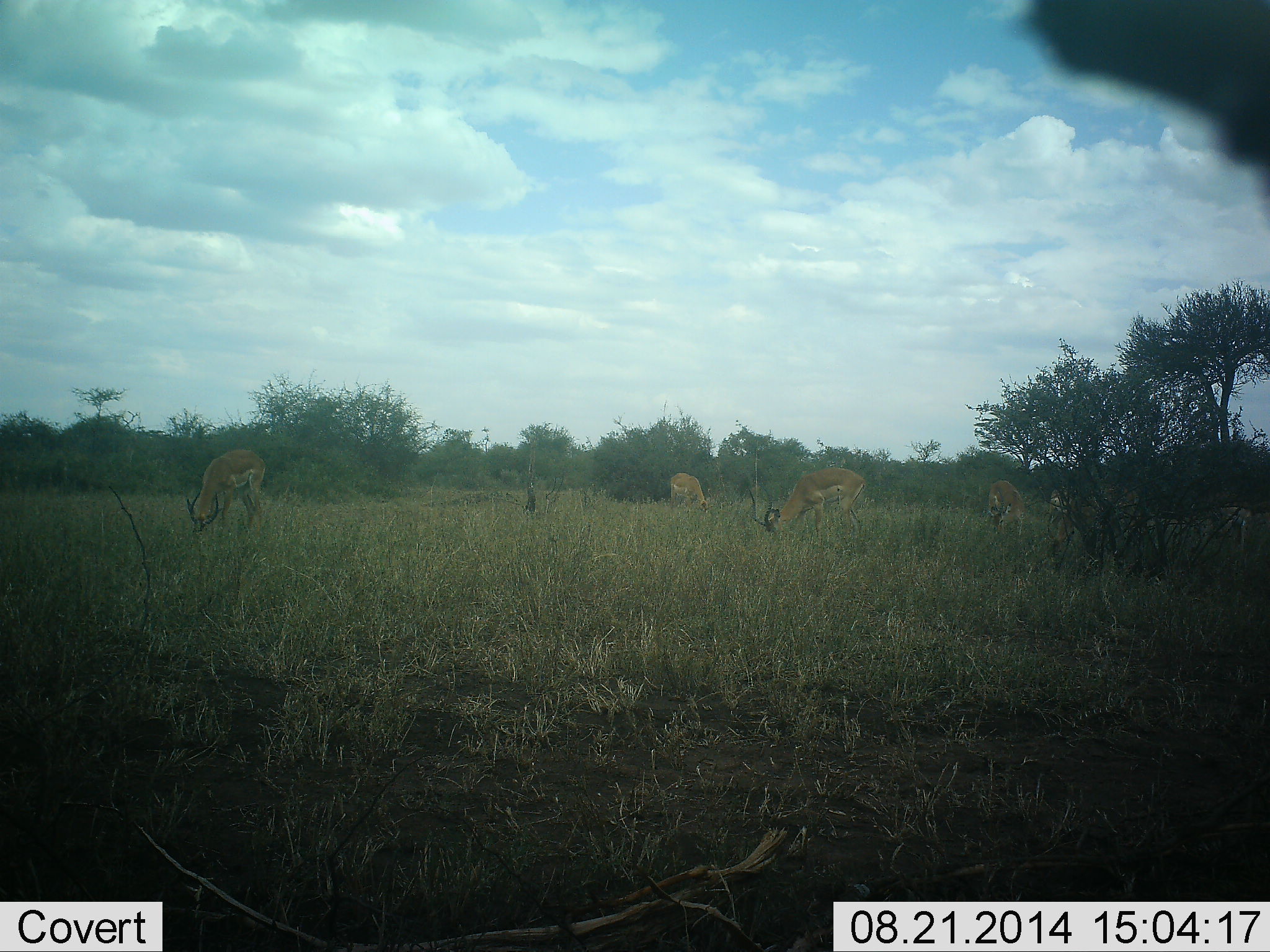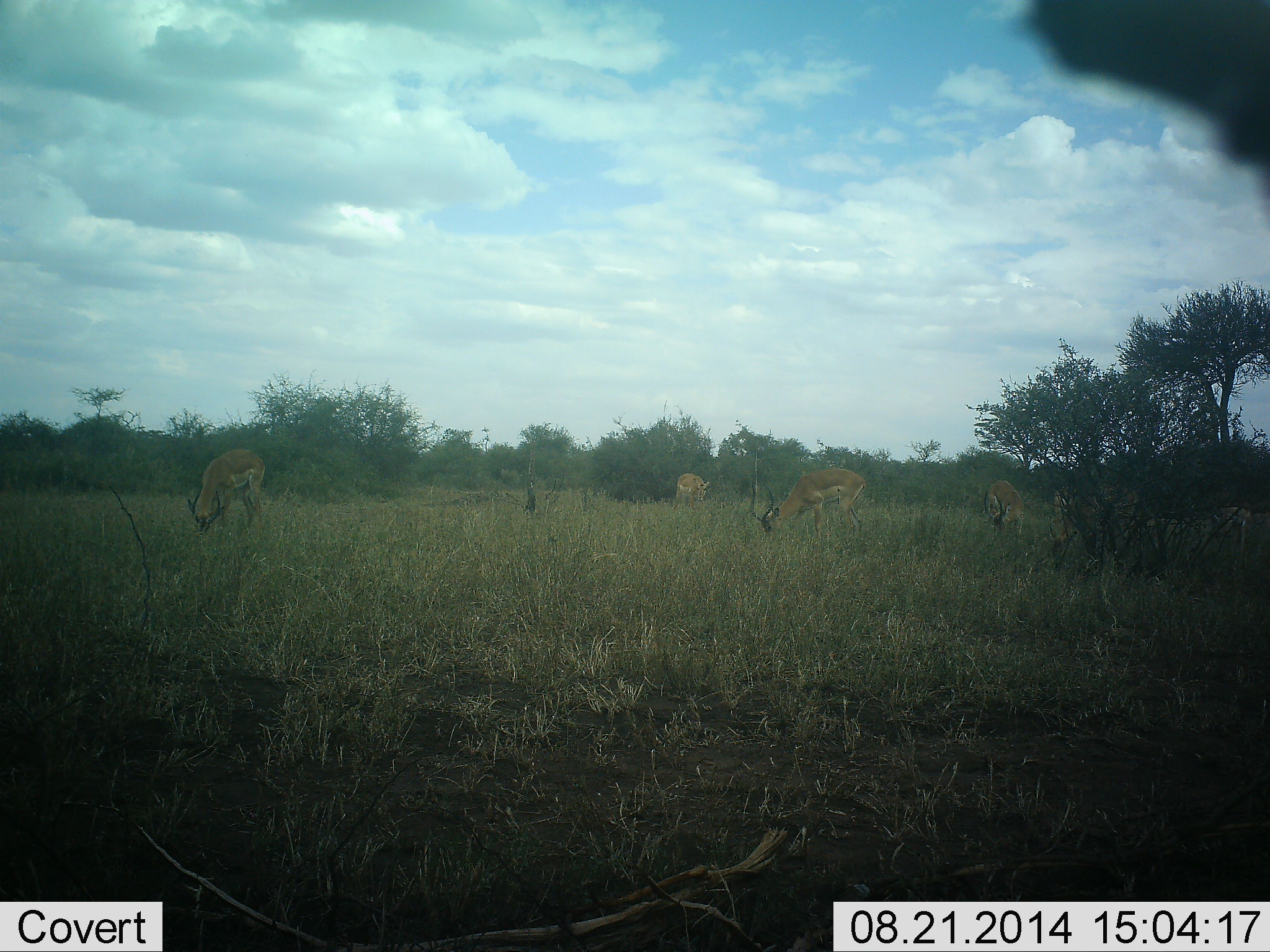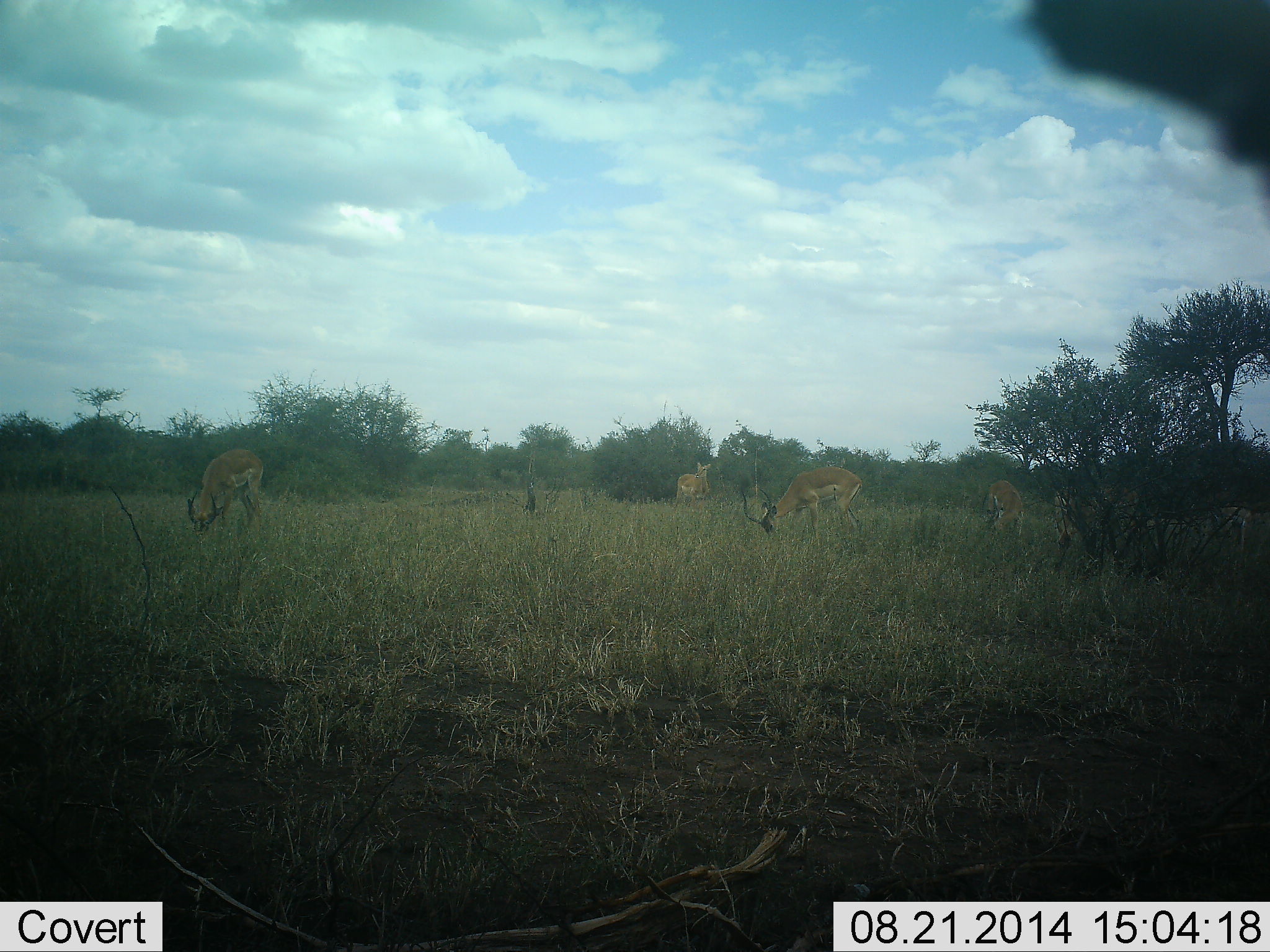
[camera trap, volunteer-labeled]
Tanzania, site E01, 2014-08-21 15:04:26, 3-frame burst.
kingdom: Animalia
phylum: Chordata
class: Mammalia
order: Artiodactyla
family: Bovidae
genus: Aepyceros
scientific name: Aepyceros melampus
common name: impala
Impala (Aepyceros melampus), count 5. Behavior (volunteer vote fractions): standing 20%, resting 0%, moving 10%, interacting 0%. Young present (vote fraction): 0%. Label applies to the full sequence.